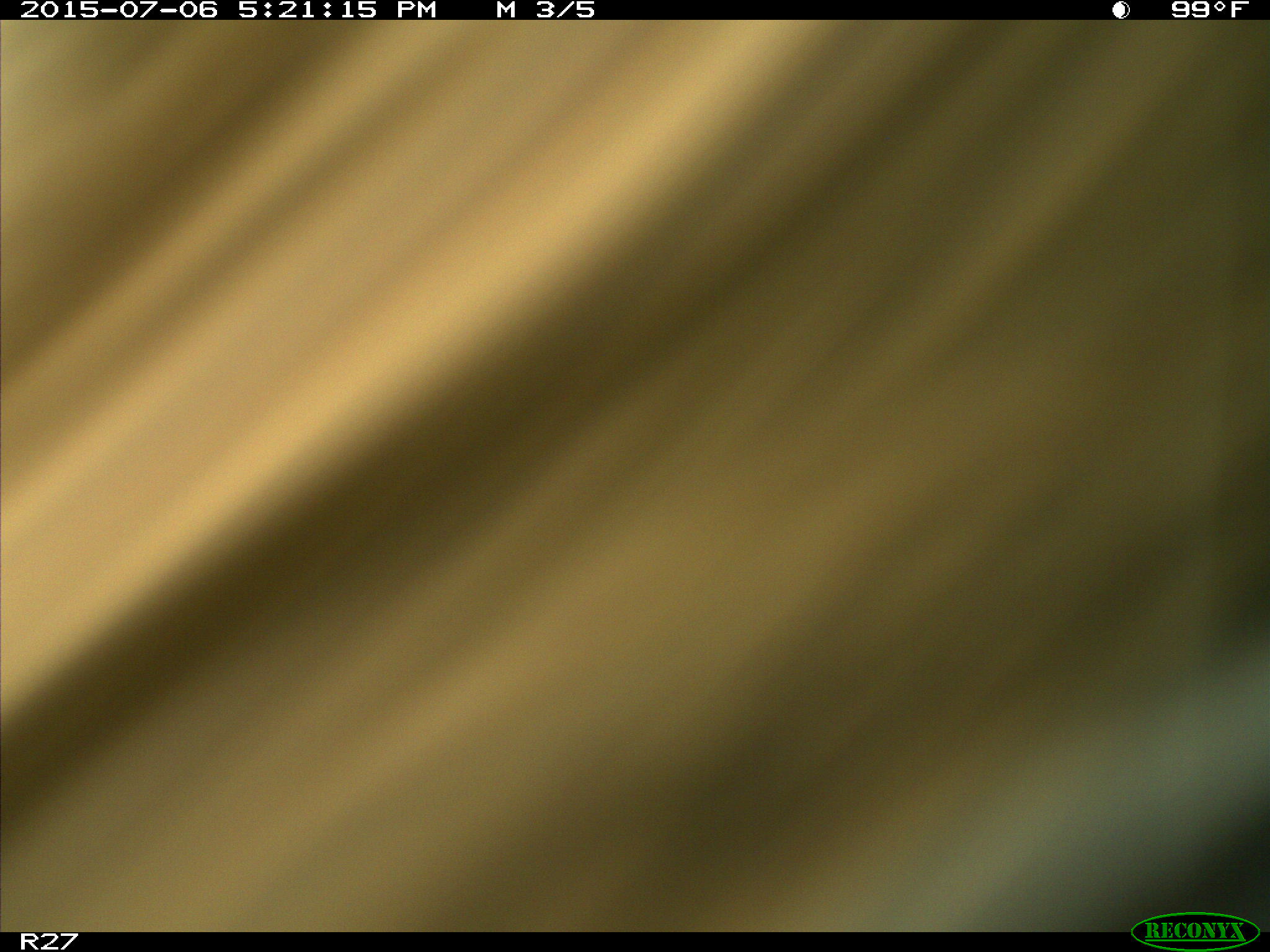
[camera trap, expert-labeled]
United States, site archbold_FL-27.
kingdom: Animalia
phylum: Chordata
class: Mammalia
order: Artiodactyla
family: Bovidae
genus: Bos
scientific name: Bos taurus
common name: domestic cow